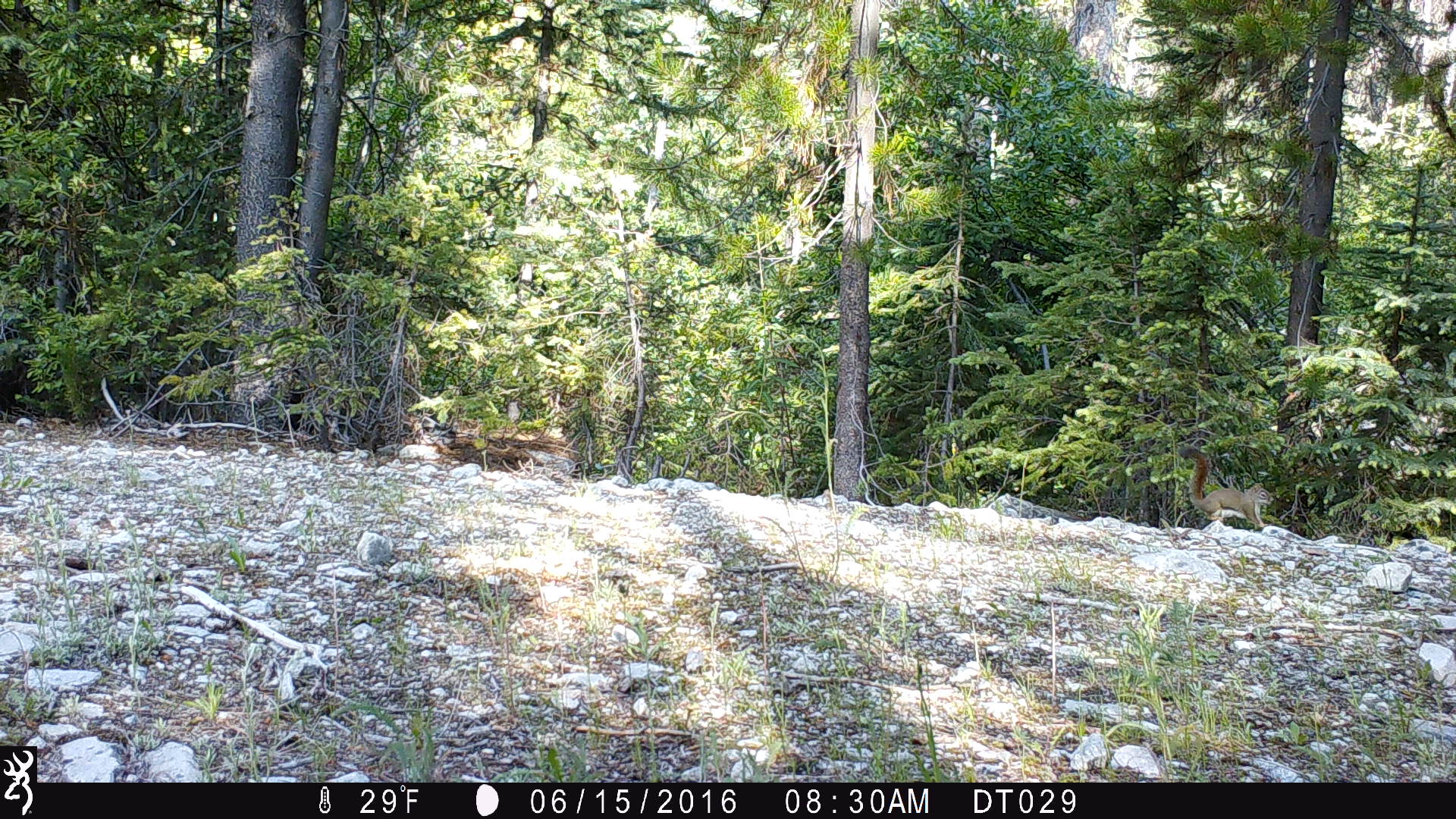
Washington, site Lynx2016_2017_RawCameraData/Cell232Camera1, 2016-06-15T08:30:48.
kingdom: Animalia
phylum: Chordata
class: Mammalia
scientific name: Mammalia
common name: small mammal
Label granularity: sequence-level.